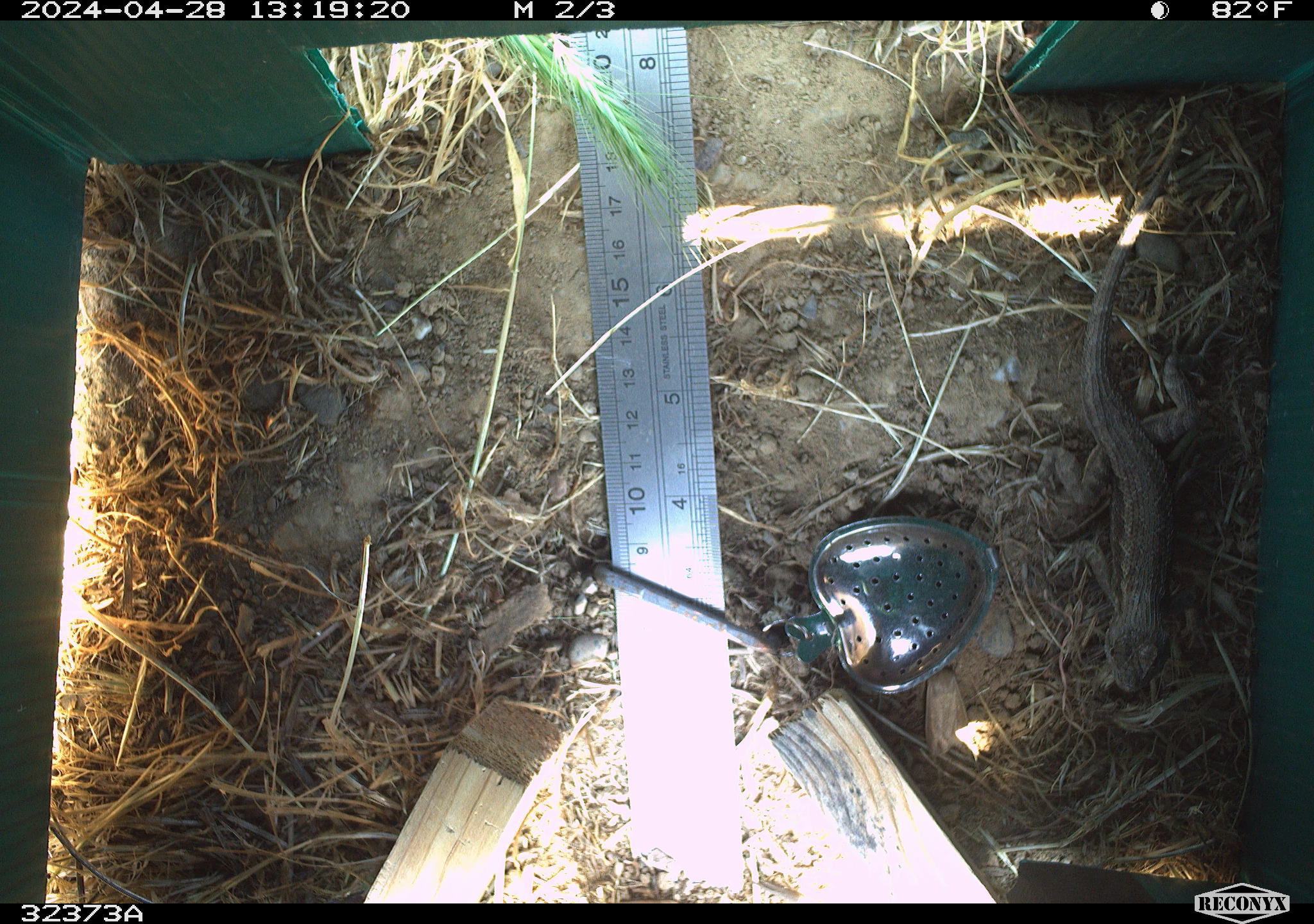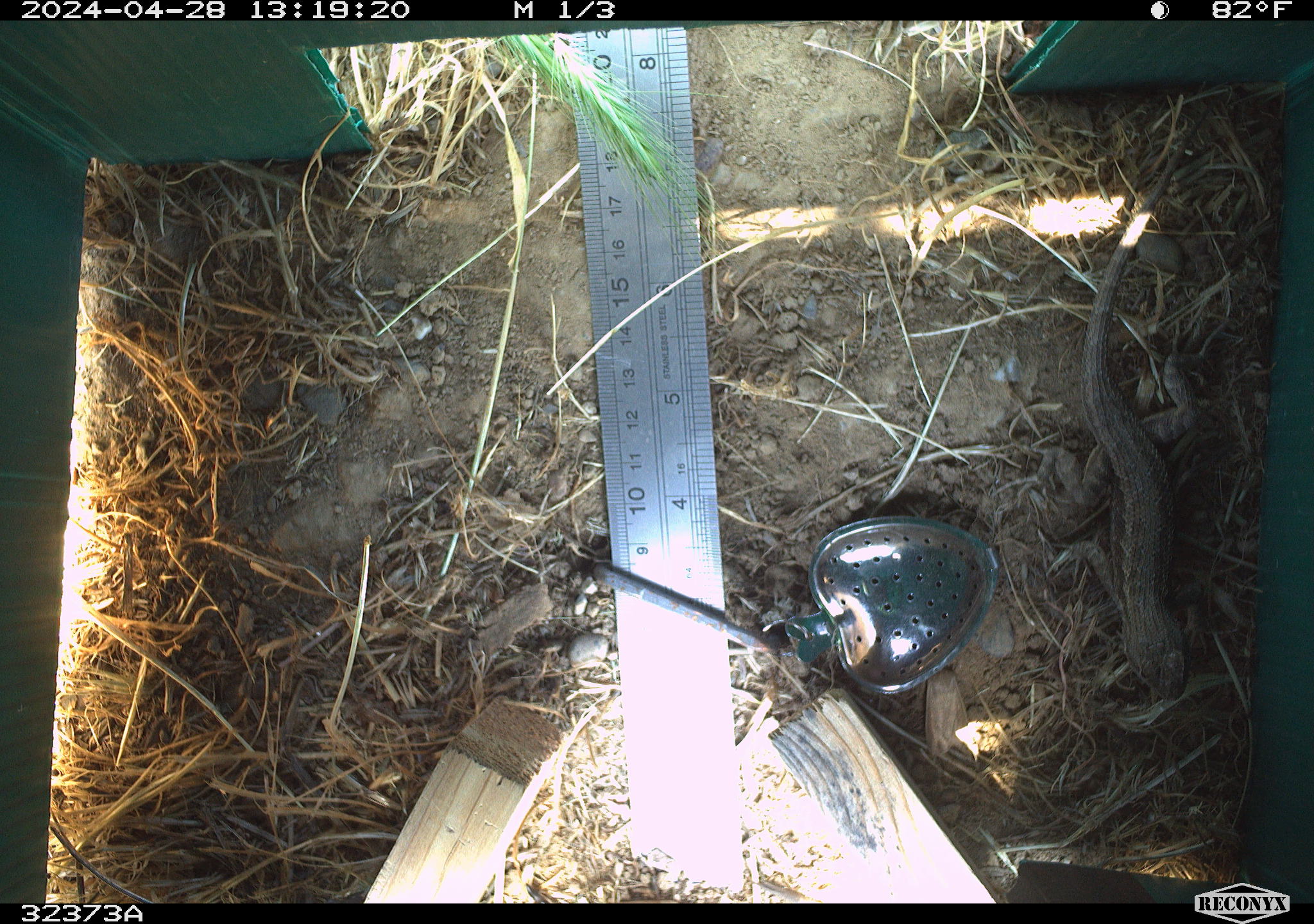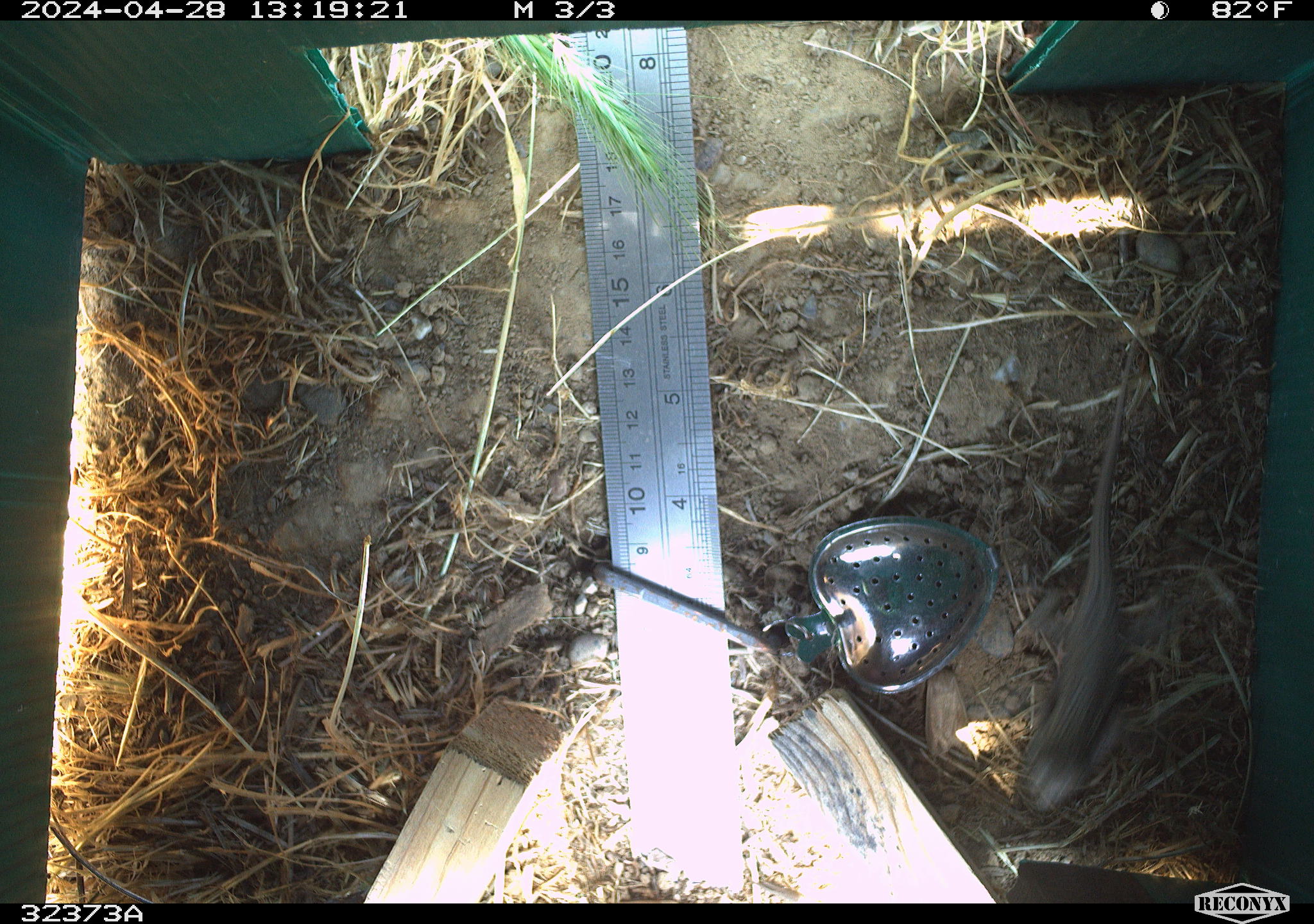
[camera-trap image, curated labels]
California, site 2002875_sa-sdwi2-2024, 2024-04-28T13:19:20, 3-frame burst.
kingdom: Animalia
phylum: Chordata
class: Reptilia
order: Squamata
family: Phrynosomatidae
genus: Sceloporus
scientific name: Sceloporus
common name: spiny lizards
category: sceloporus species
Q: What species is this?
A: Sceloporus species (spiny lizards) (Sceloporus).